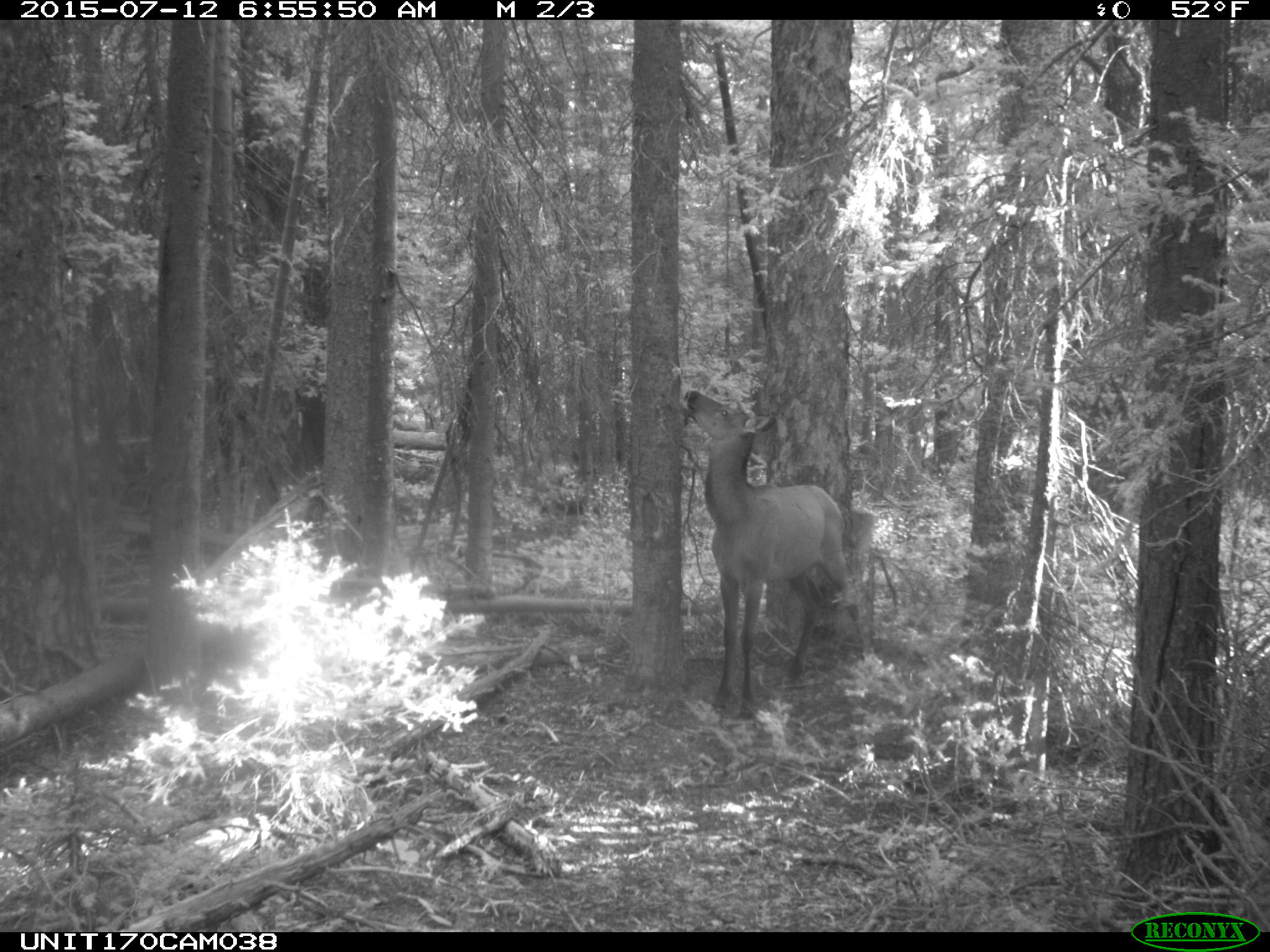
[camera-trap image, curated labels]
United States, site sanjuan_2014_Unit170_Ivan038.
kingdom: Animalia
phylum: Chordata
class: Mammalia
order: Artiodactyla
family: Cervidae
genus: Cervus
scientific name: Cervus elaphus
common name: red deer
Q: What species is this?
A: Cervus elaphus (red deer).